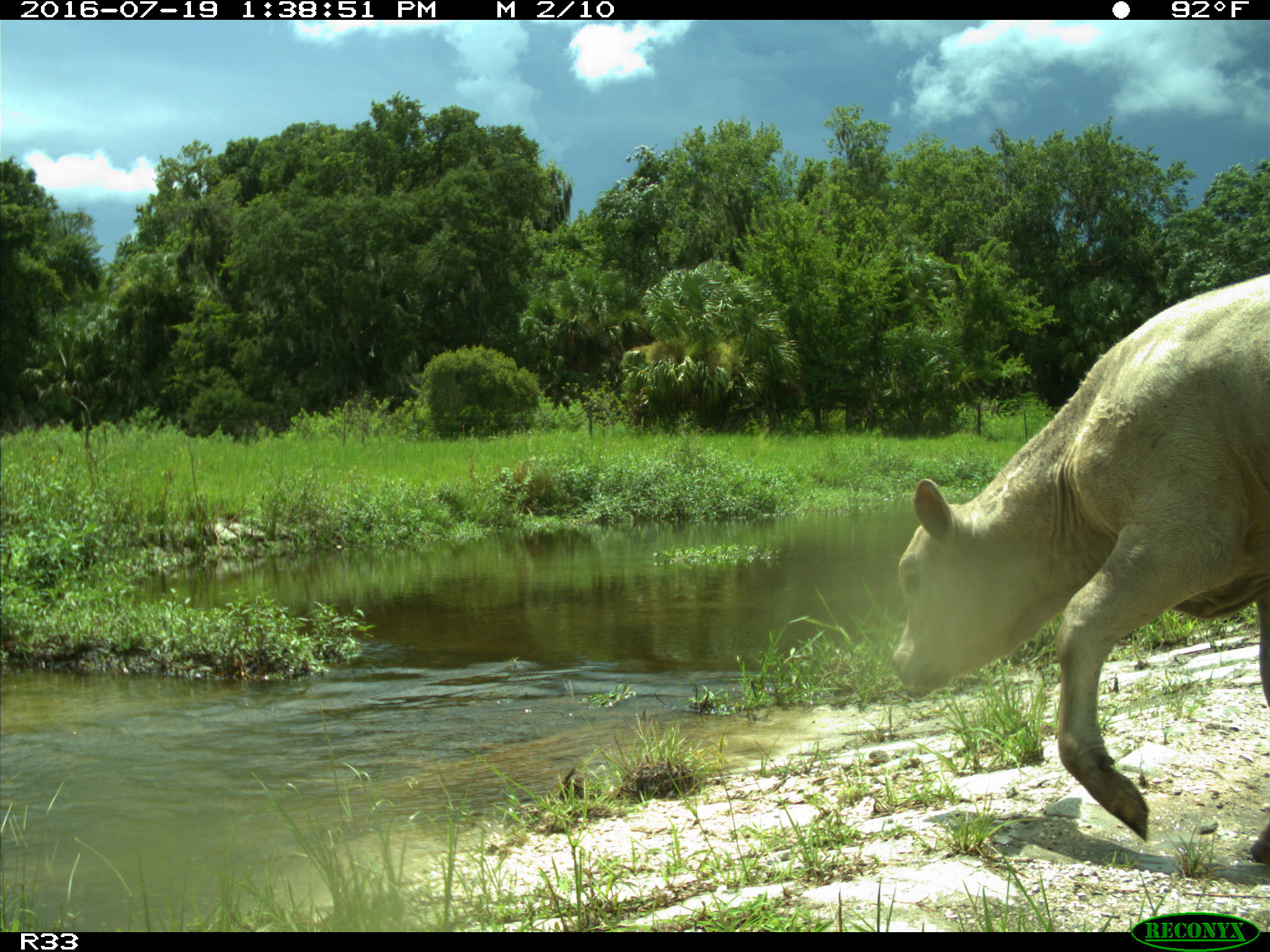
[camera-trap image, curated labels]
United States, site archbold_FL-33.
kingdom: Animalia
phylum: Chordata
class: Mammalia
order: Artiodactyla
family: Bovidae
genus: Bos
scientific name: Bos taurus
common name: domestic cow